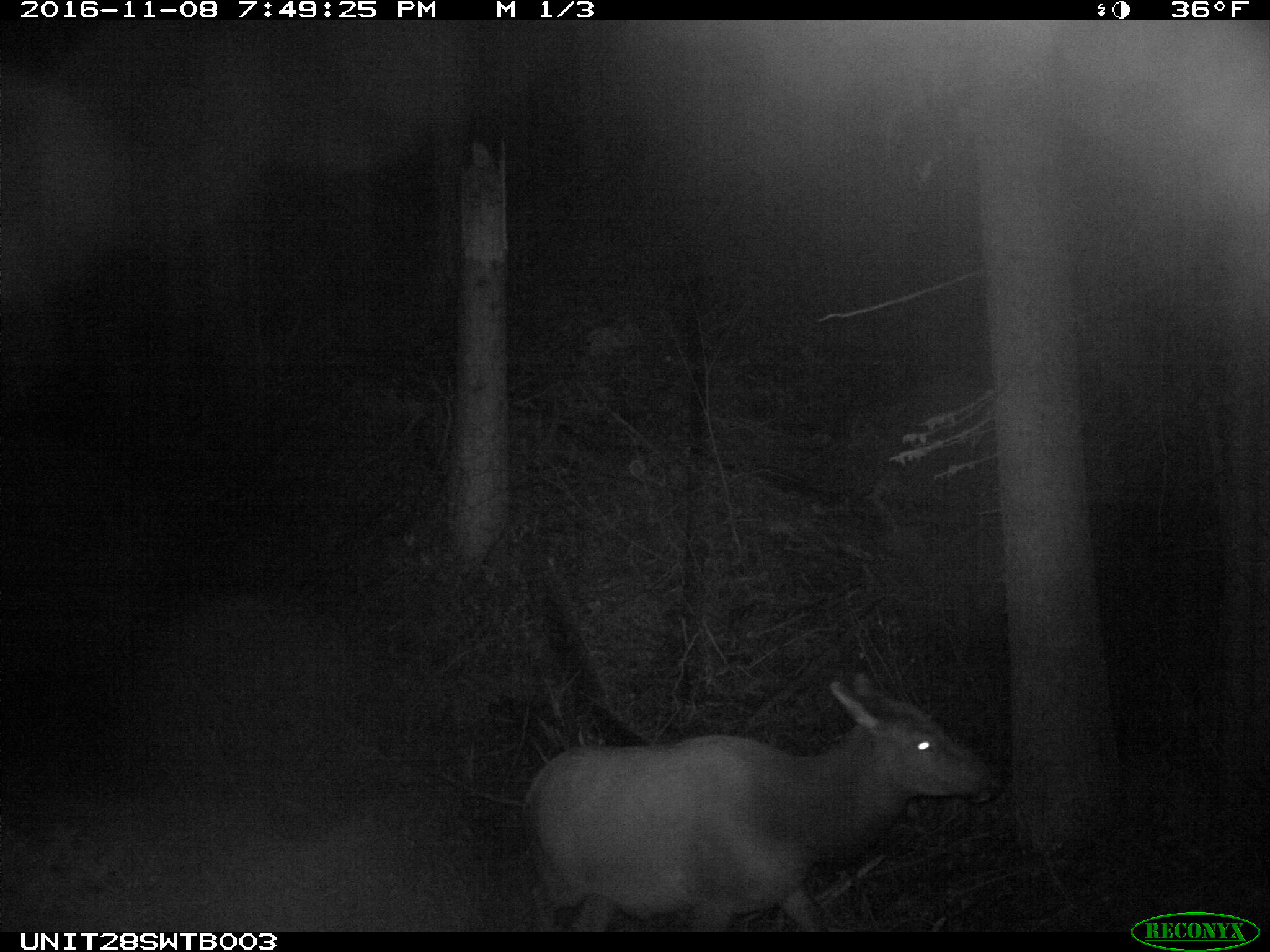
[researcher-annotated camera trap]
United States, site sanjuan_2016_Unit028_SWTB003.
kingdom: Animalia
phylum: Chordata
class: Mammalia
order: Artiodactyla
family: Cervidae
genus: Cervus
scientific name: Cervus elaphus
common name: red deer